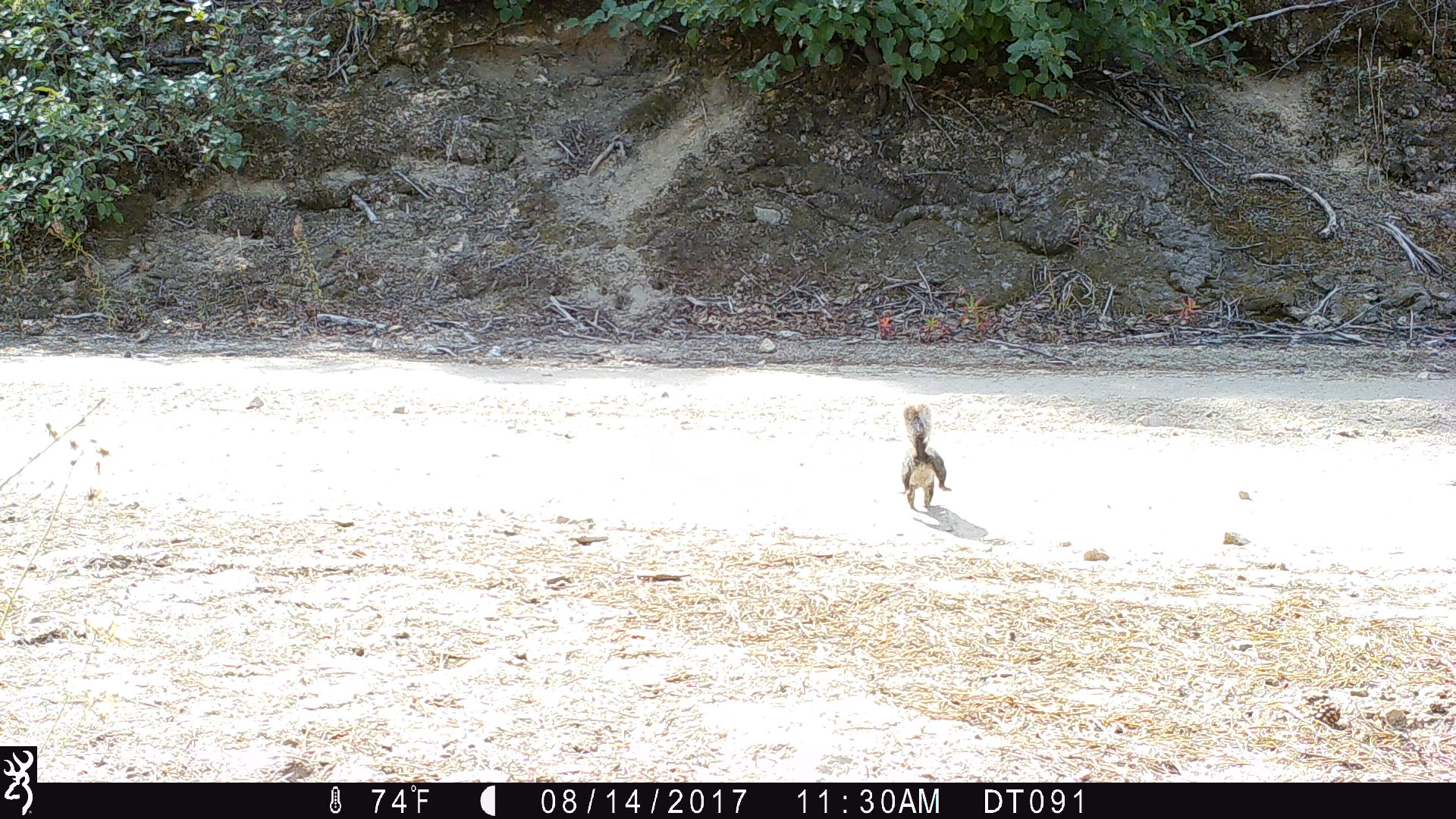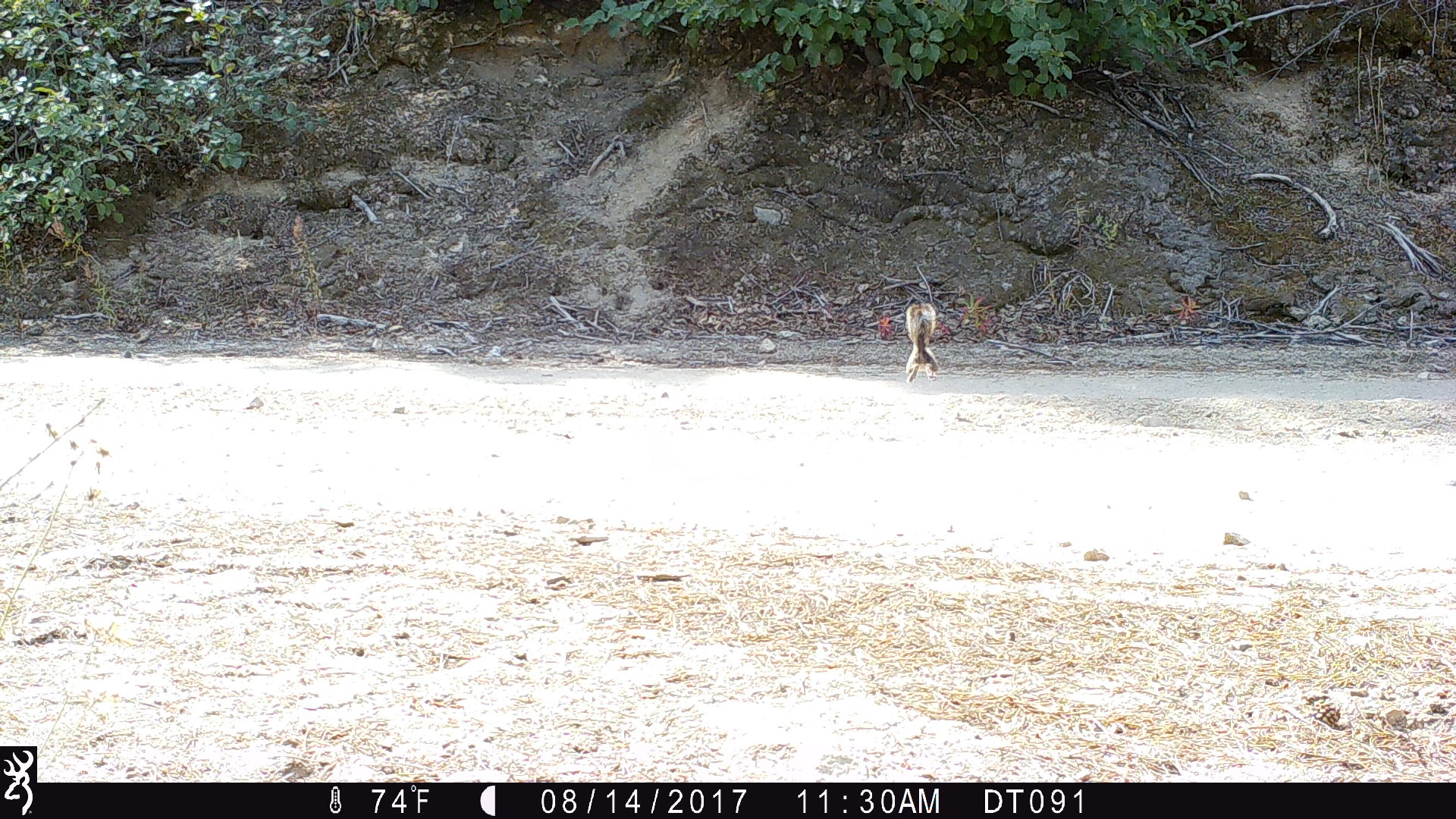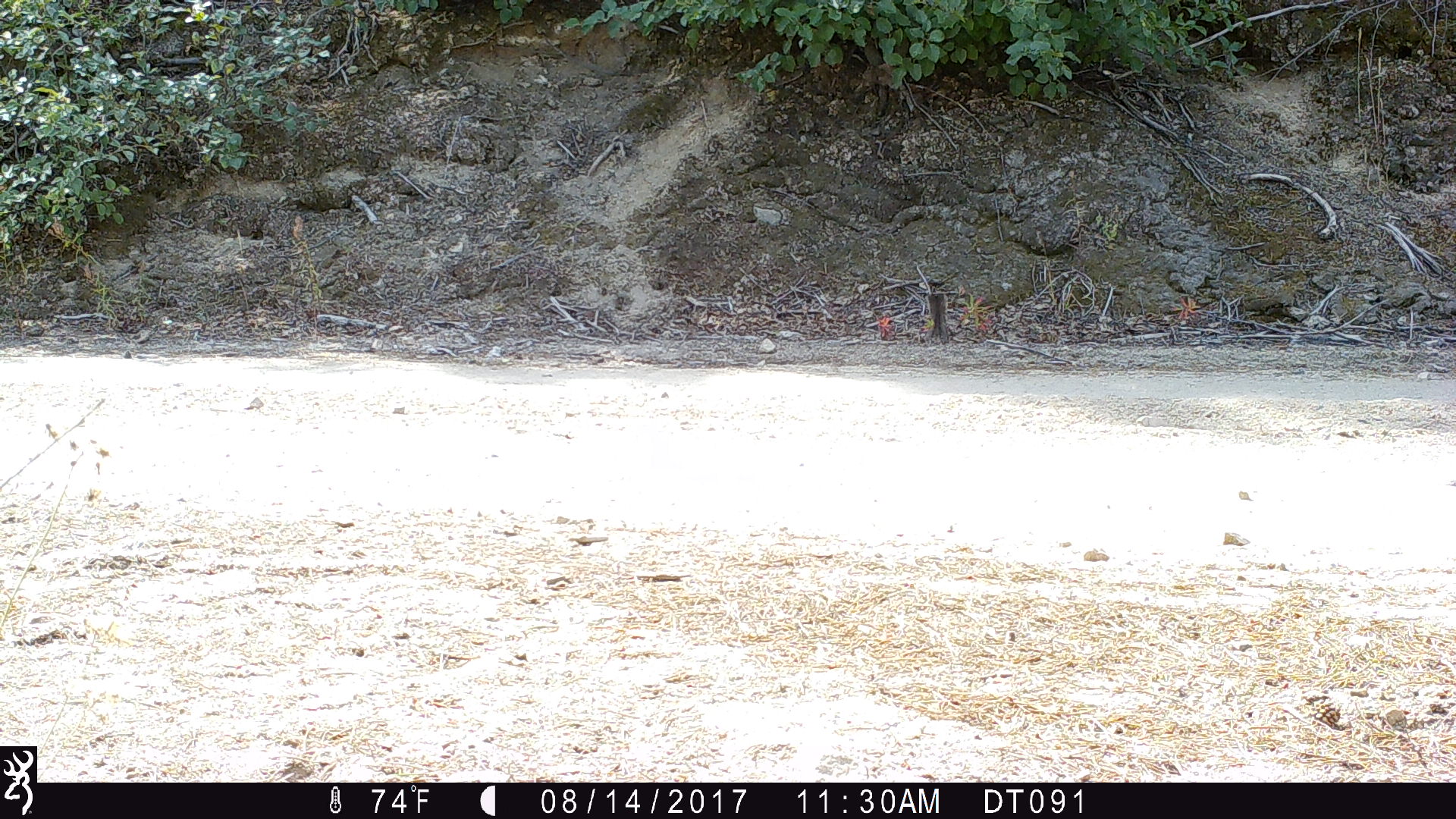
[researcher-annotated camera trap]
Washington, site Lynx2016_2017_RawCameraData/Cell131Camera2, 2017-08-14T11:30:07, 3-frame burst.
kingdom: Animalia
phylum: Chordata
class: Mammalia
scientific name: Mammalia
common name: small mammal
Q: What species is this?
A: Small mammal (Mammalia).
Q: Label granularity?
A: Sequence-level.